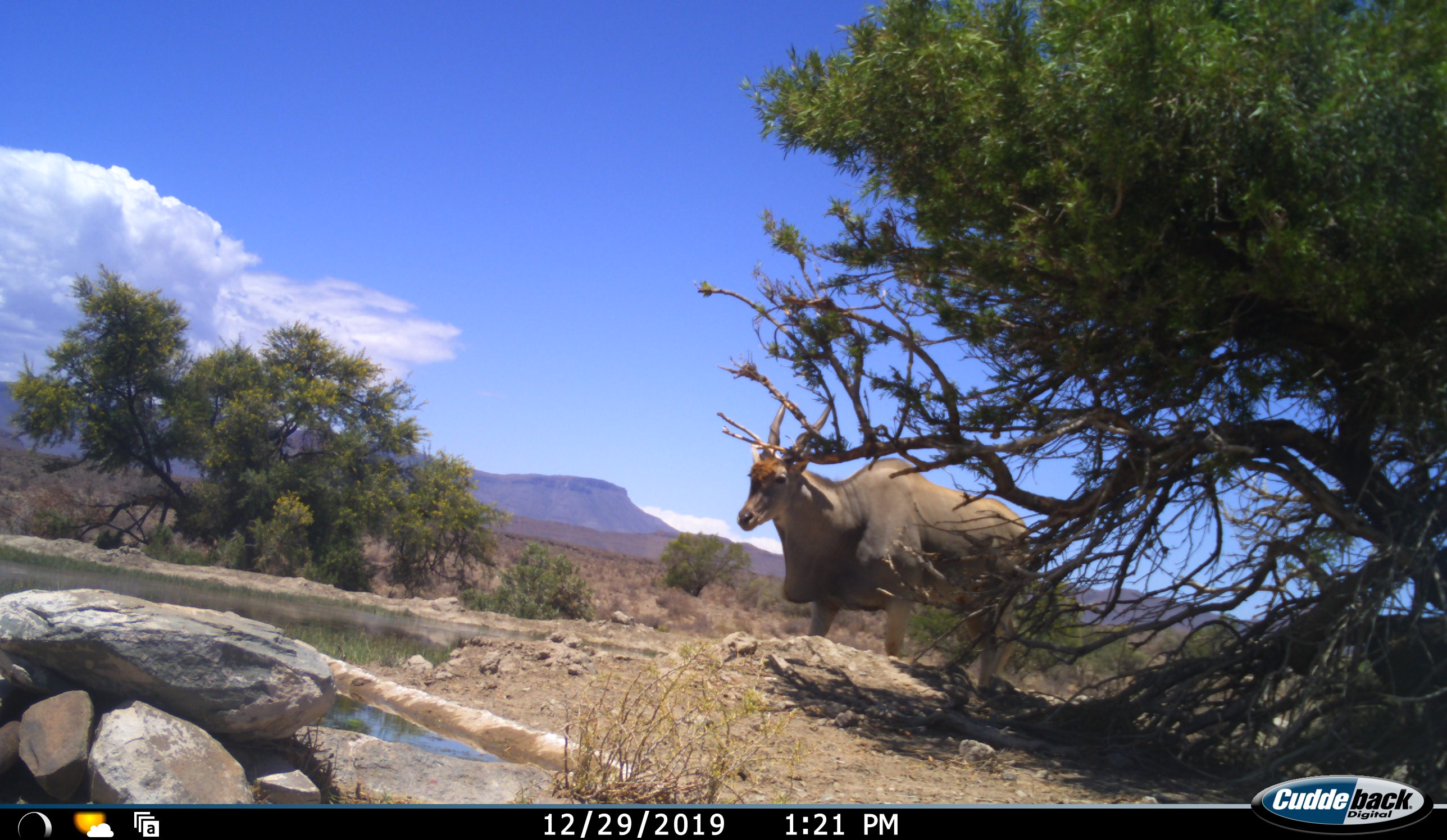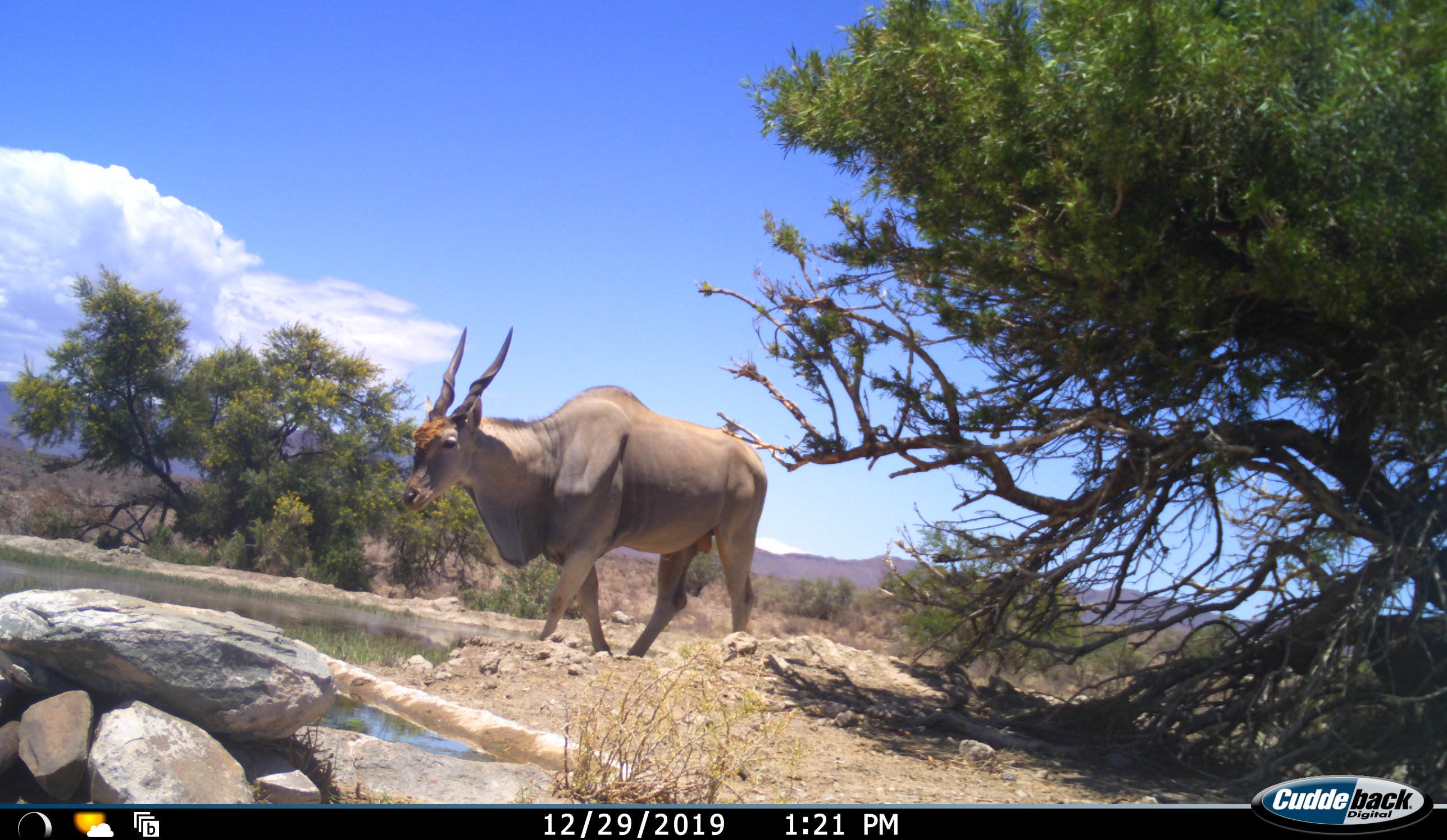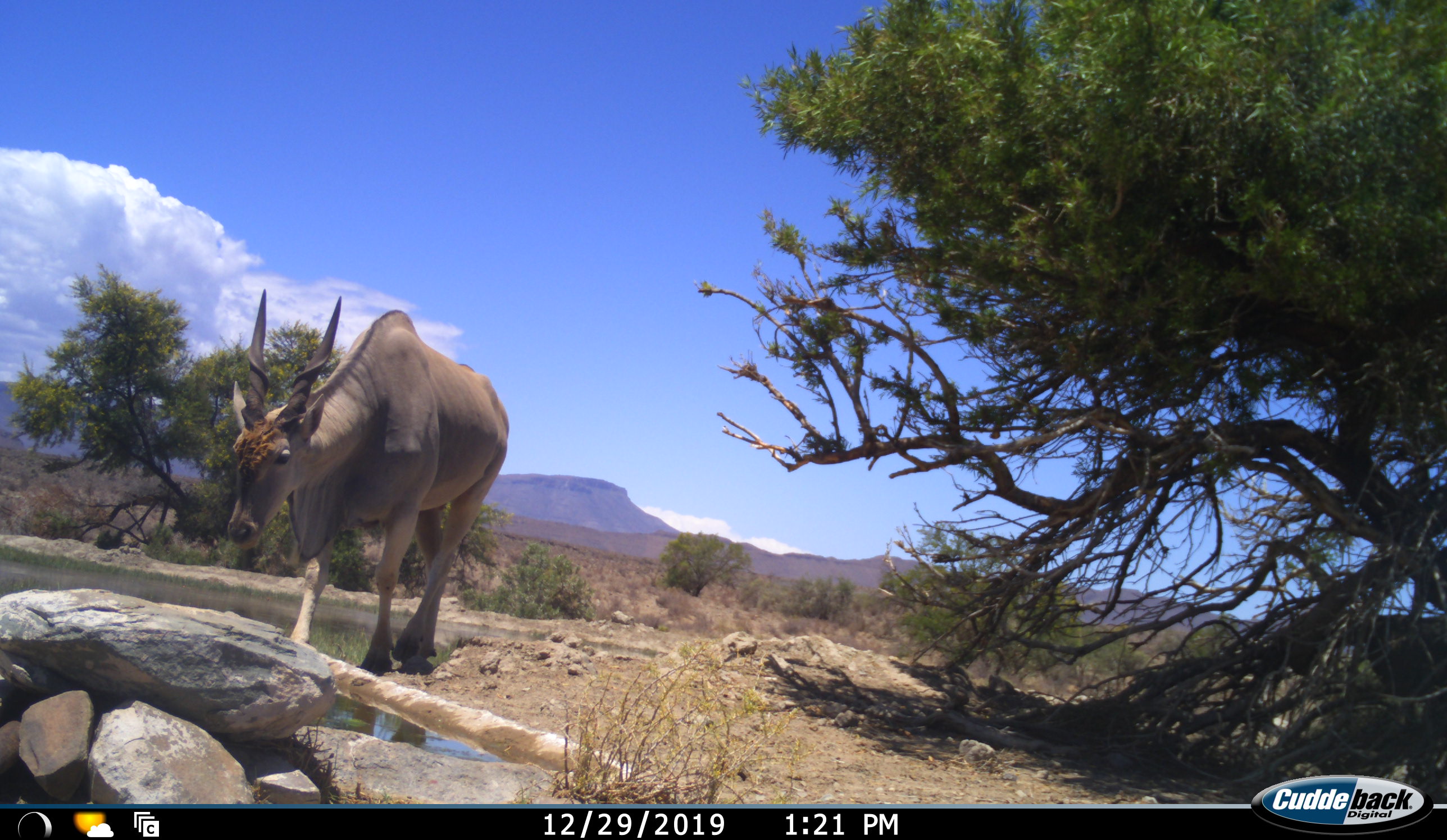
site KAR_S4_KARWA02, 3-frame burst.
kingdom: Animalia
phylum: Chordata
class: Mammalia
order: Artiodactyla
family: Bovidae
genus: Tragelaphus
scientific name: Tragelaphus oryx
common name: eland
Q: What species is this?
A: Eland (Tragelaphus oryx).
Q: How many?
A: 1.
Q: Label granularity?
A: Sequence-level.